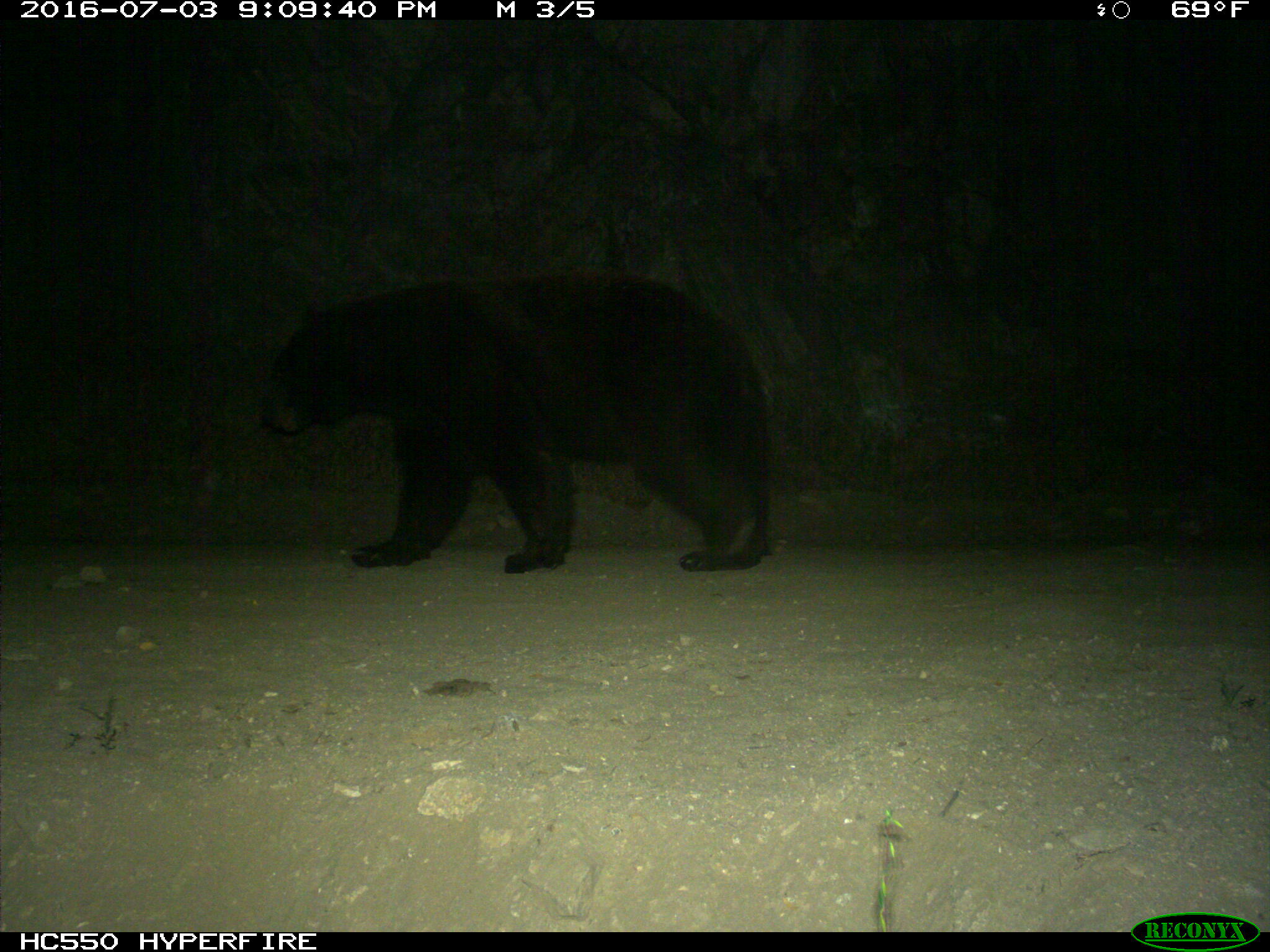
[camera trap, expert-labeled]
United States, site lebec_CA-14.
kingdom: Animalia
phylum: Chordata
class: Mammalia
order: Carnivora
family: Ursidae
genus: Ursus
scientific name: Ursus americanus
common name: american black bear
Ursus americanus (american black bear).